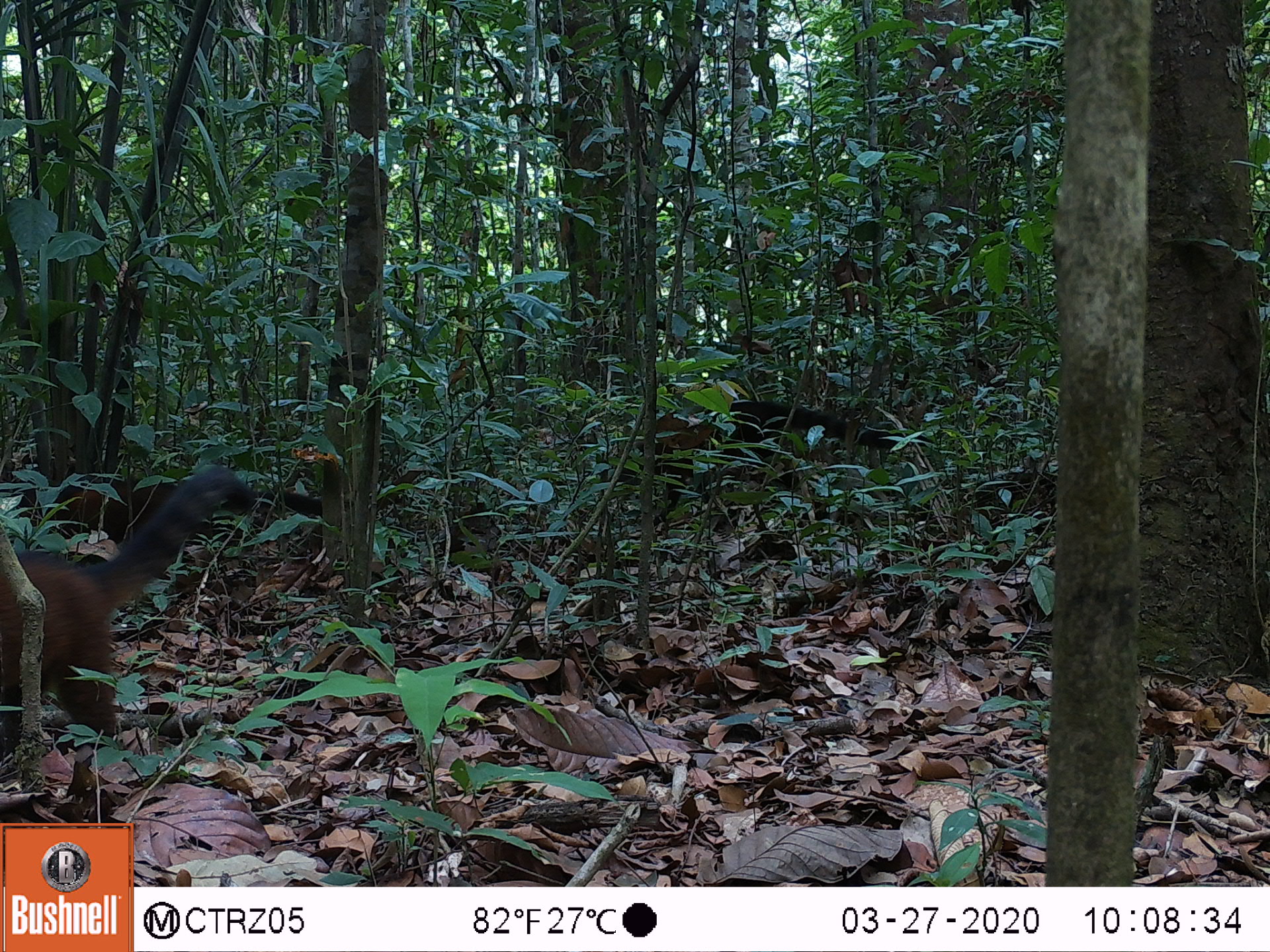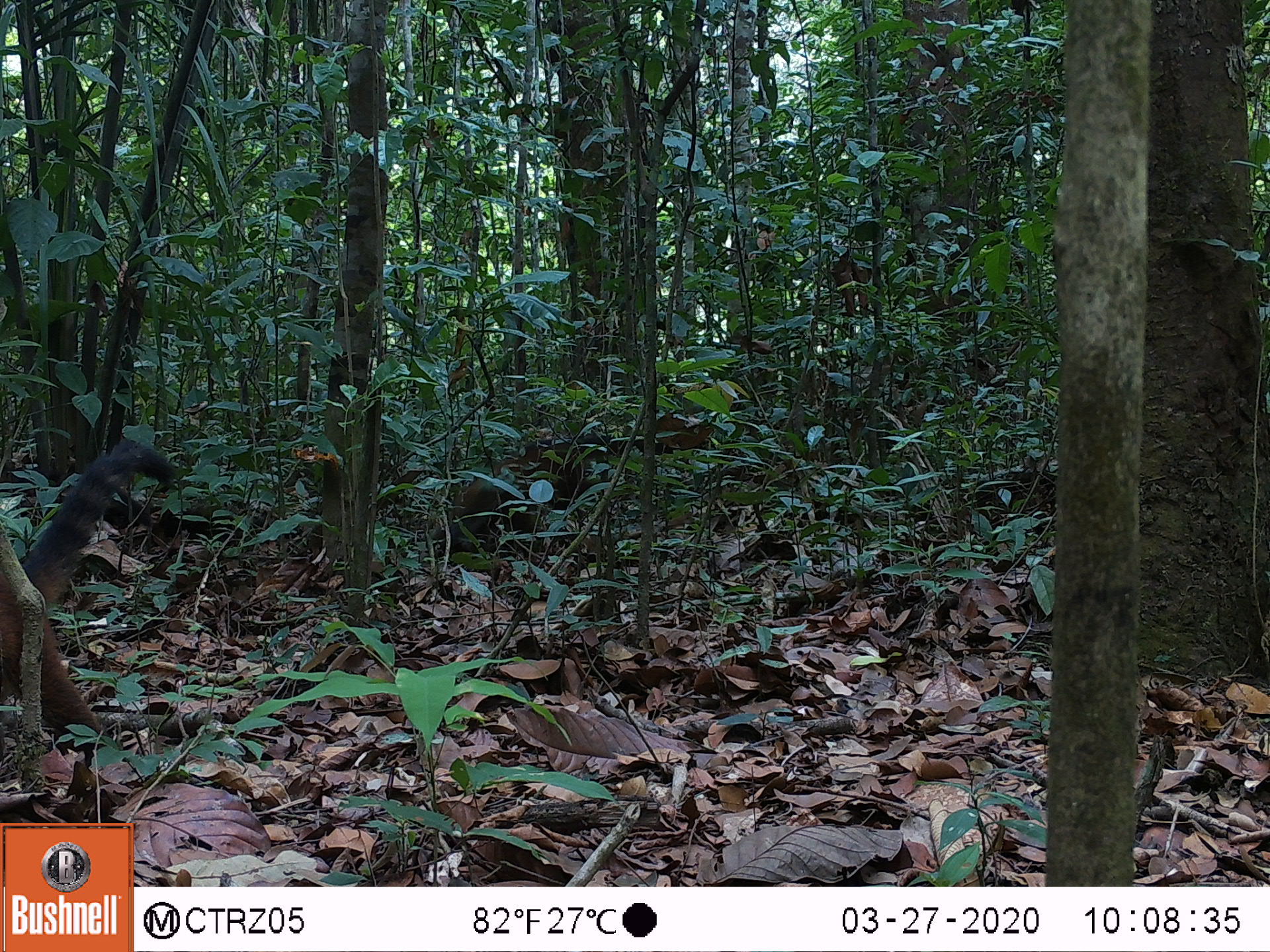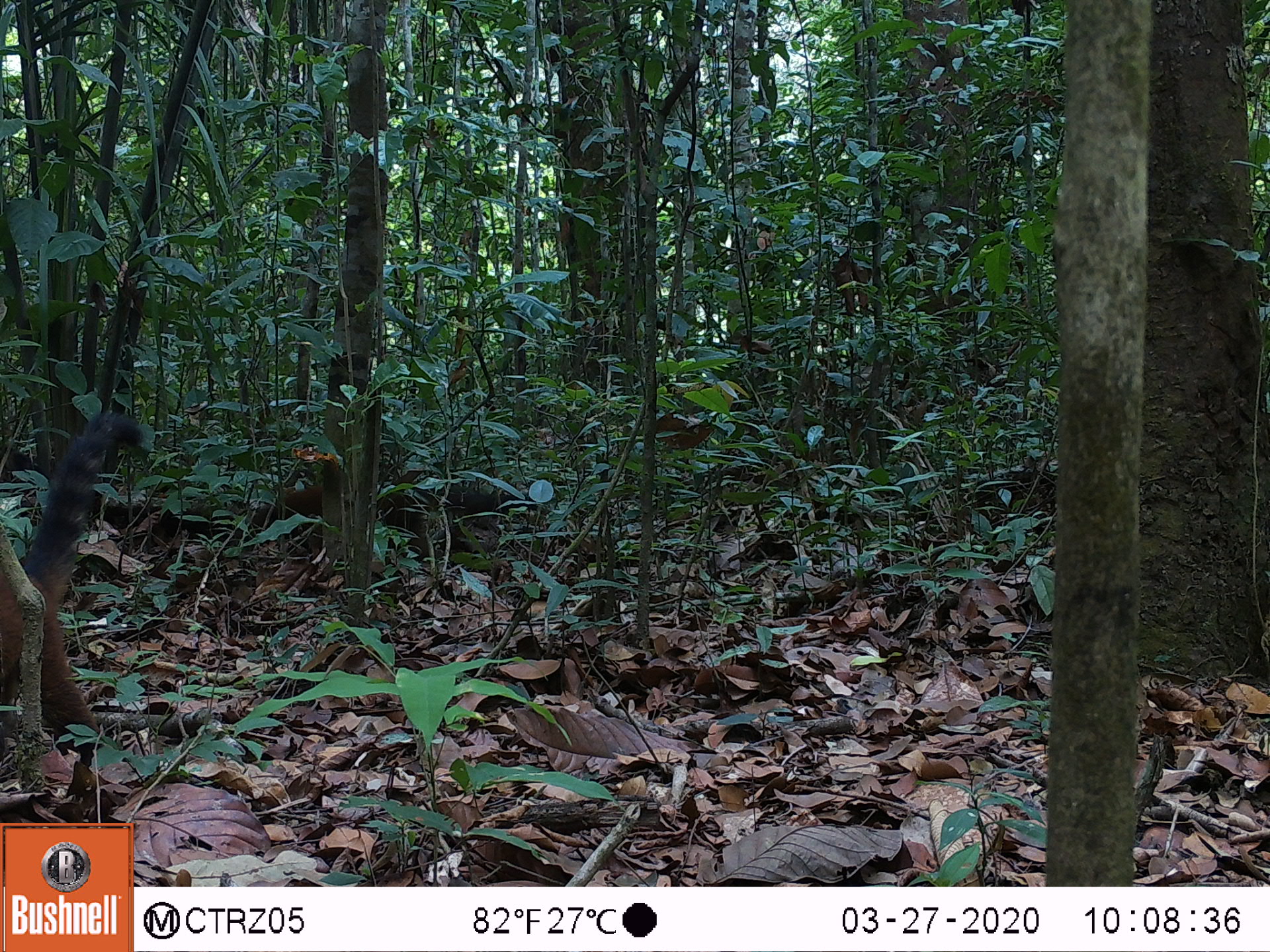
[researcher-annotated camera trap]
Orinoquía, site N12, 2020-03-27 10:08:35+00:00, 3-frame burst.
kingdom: Animalia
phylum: Chordata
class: Mammalia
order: Carnivora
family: Procyonidae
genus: Nasua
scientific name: Nasua nasua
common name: south american coati